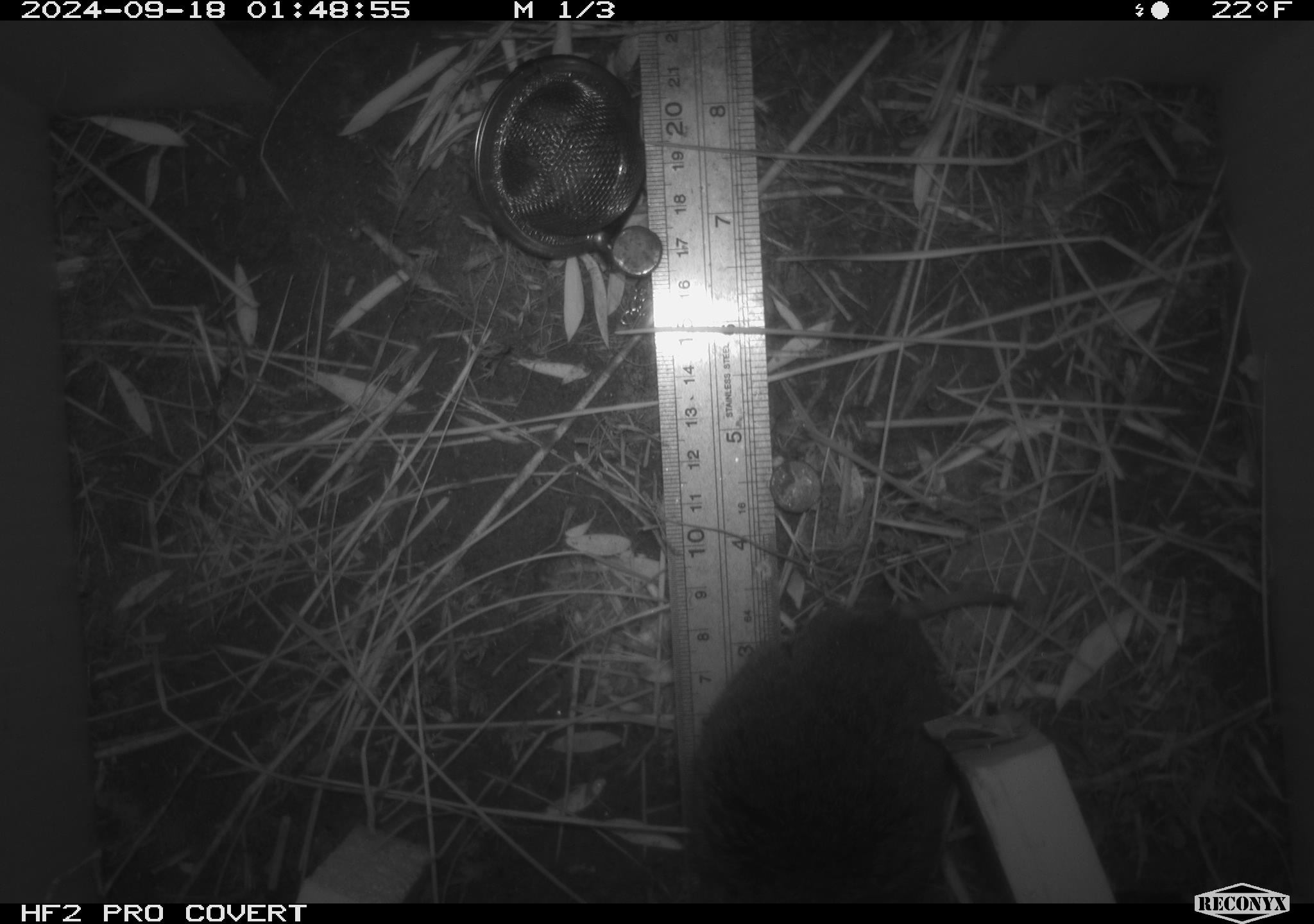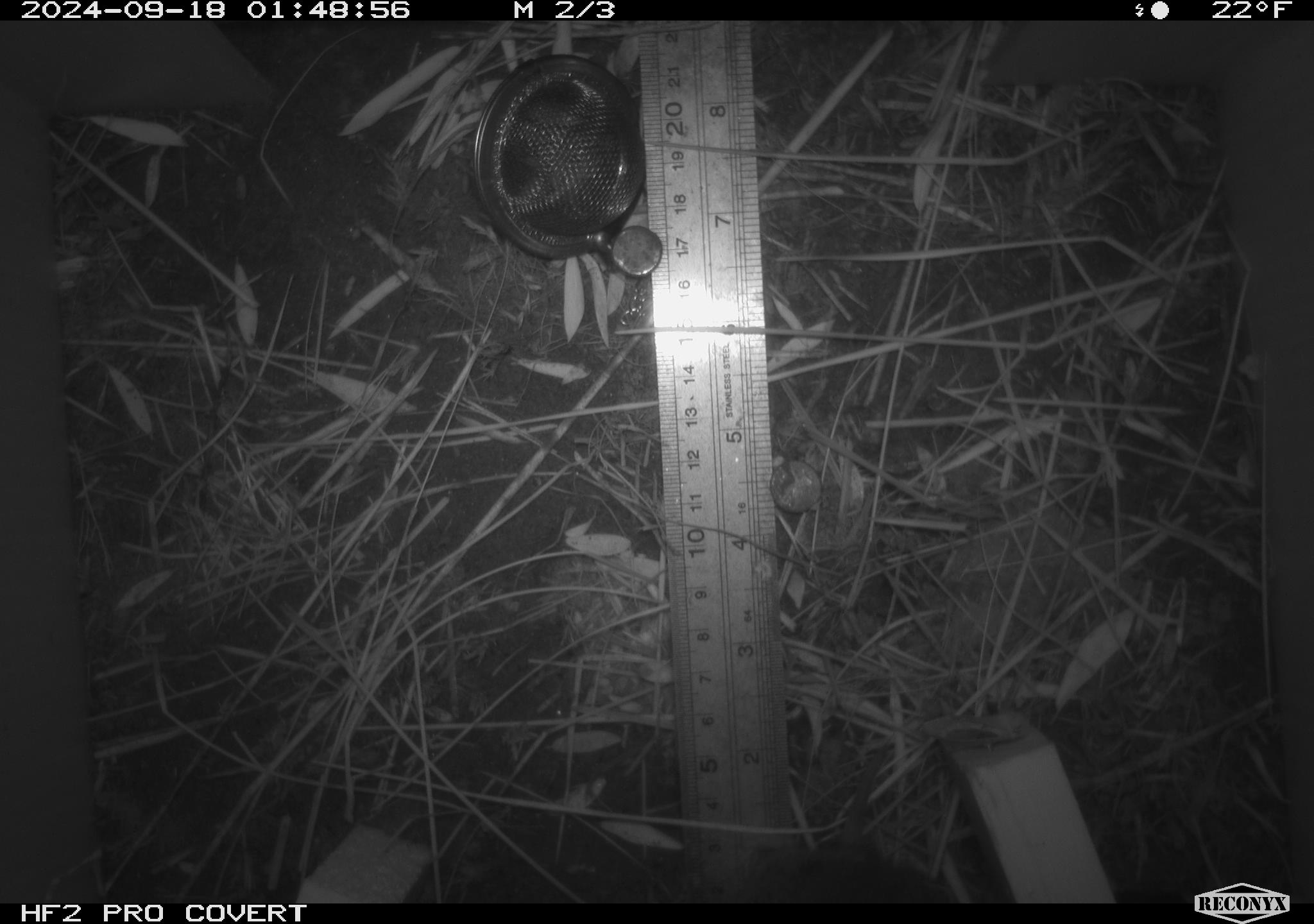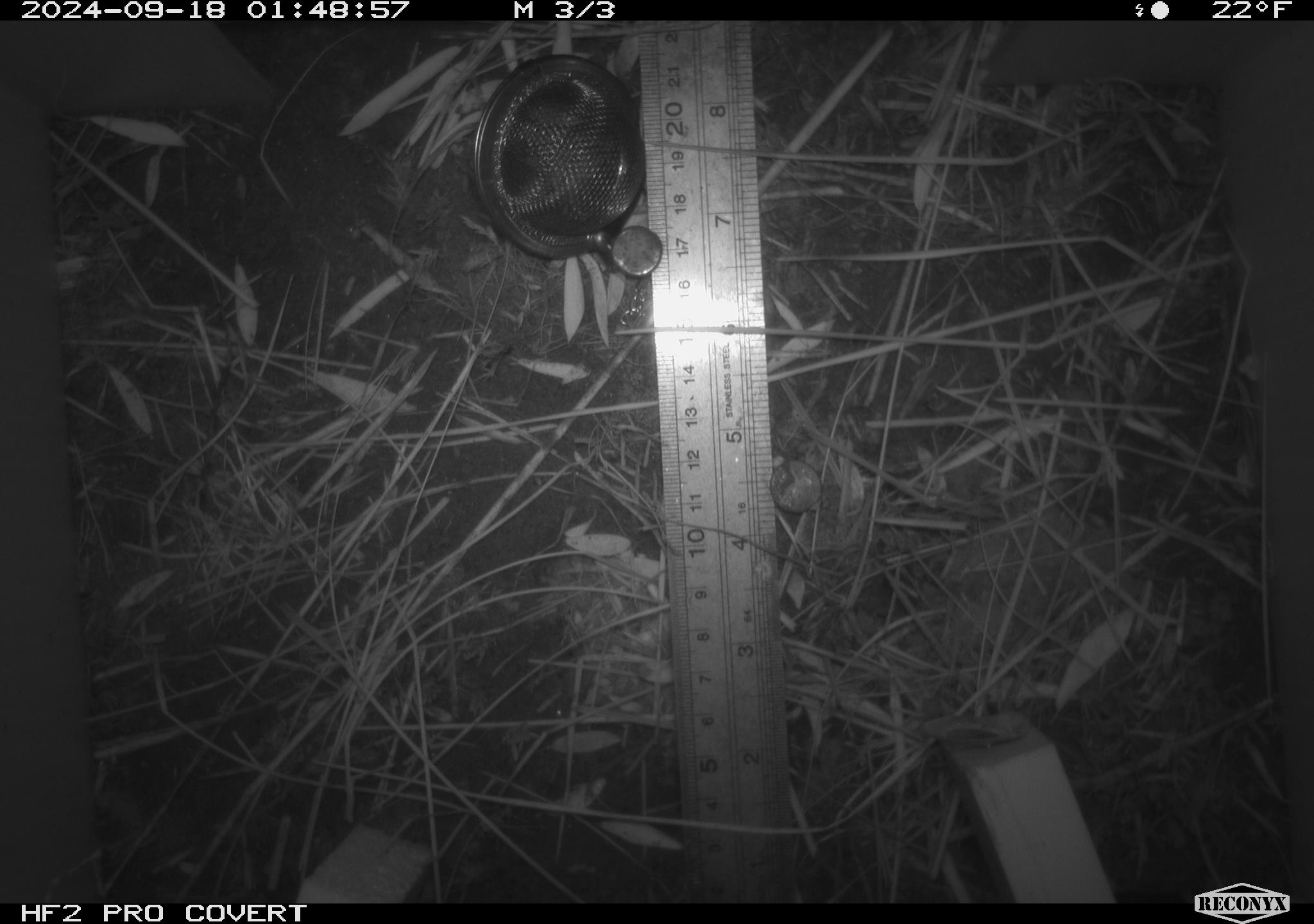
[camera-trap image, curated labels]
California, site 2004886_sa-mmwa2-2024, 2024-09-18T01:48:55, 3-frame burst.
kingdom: Animalia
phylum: Chordata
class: Mammalia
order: Rodentia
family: Cricetidae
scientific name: Arvicolinae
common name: voles, lemmings, and muskrats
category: arvicolinae subfamily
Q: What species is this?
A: Arvicolinae subfamily (voles, lemmings, and muskrats) (Arvicolinae).